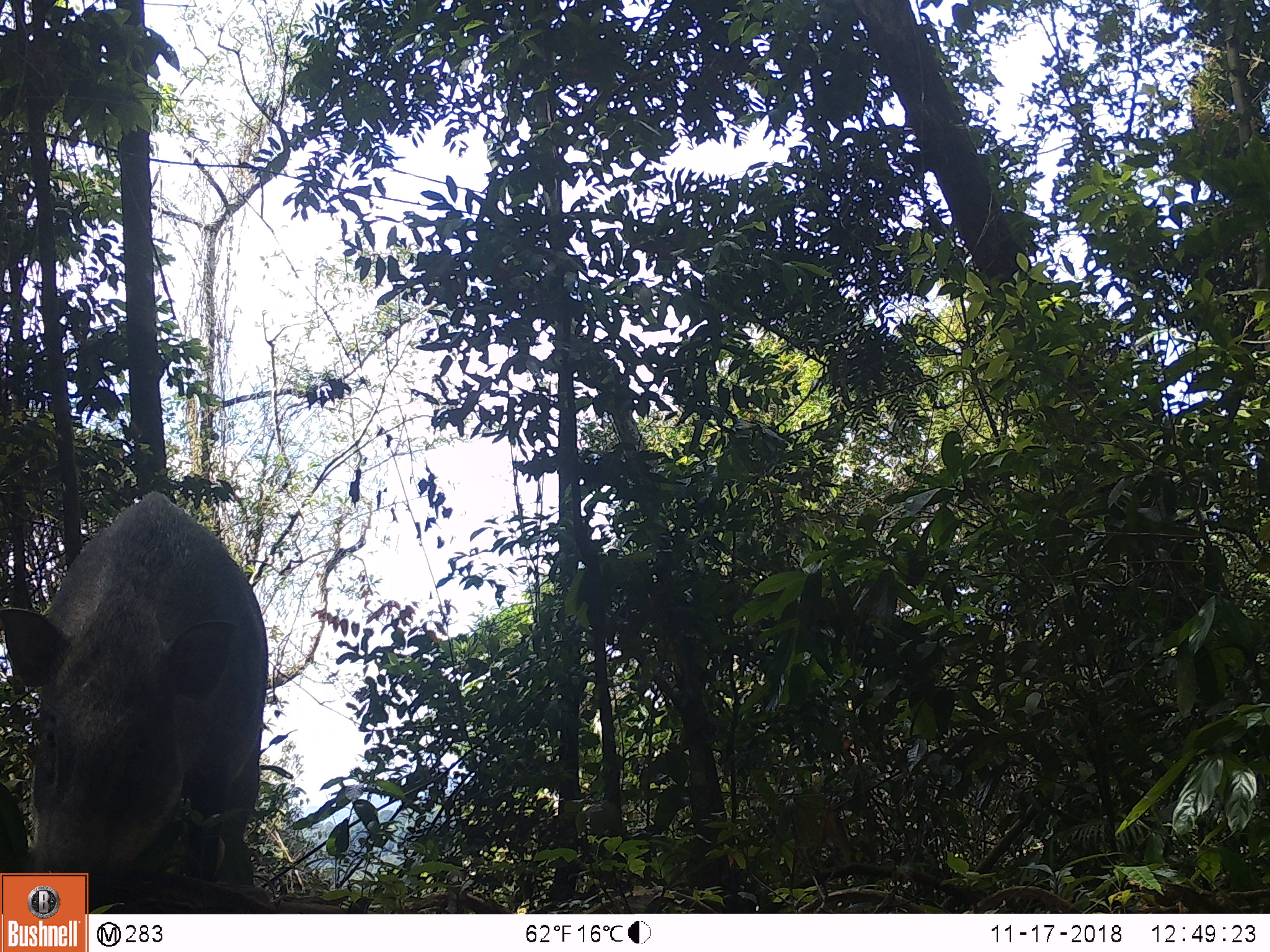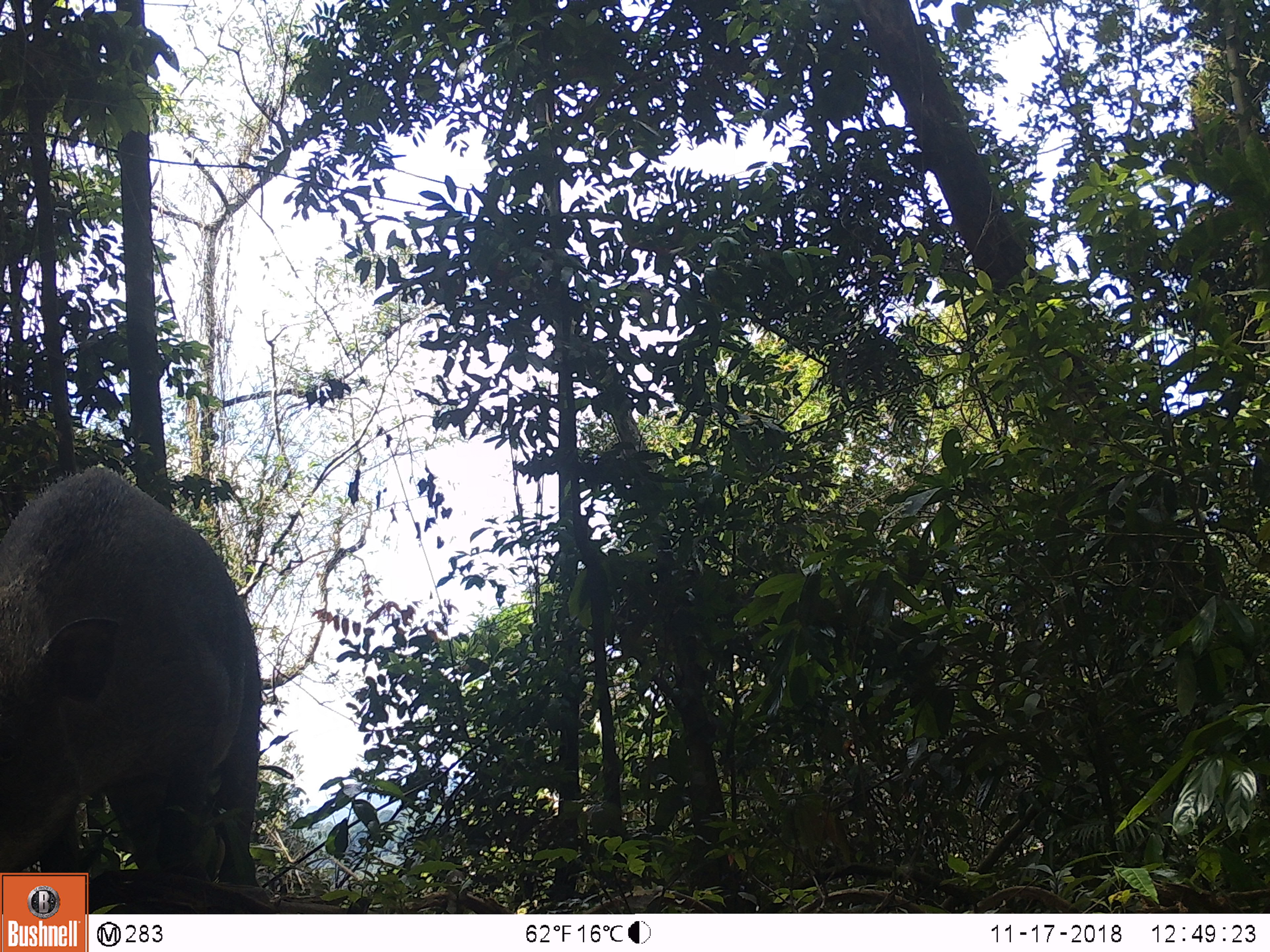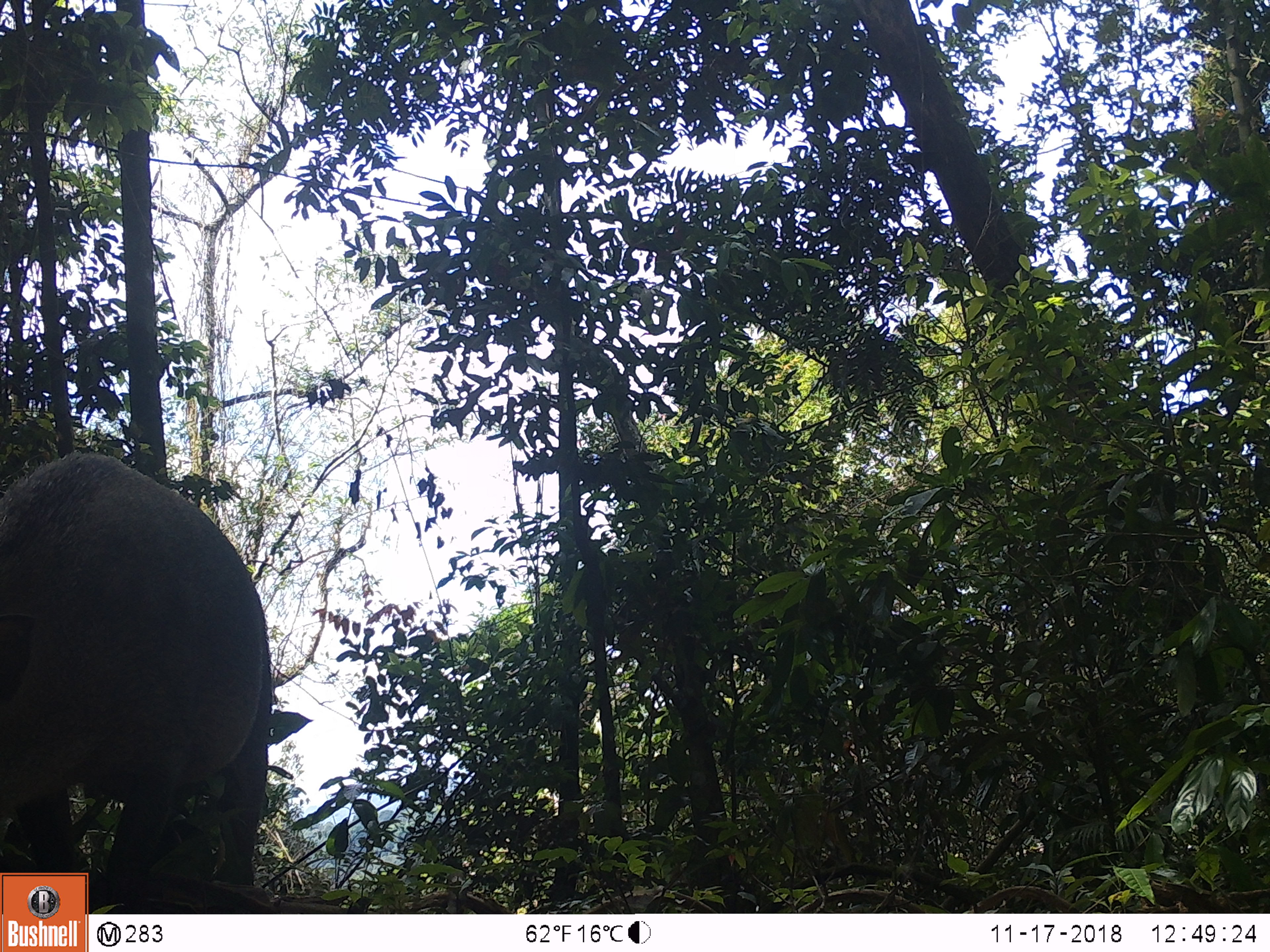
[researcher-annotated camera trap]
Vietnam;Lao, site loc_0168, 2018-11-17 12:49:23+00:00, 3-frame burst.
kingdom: Animalia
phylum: Chordata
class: Mammalia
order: Artiodactyla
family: Suidae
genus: Sus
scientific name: Sus scrofa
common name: eurasian wild pig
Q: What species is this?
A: Eurasian wild pig (Sus scrofa).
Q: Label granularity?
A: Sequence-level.